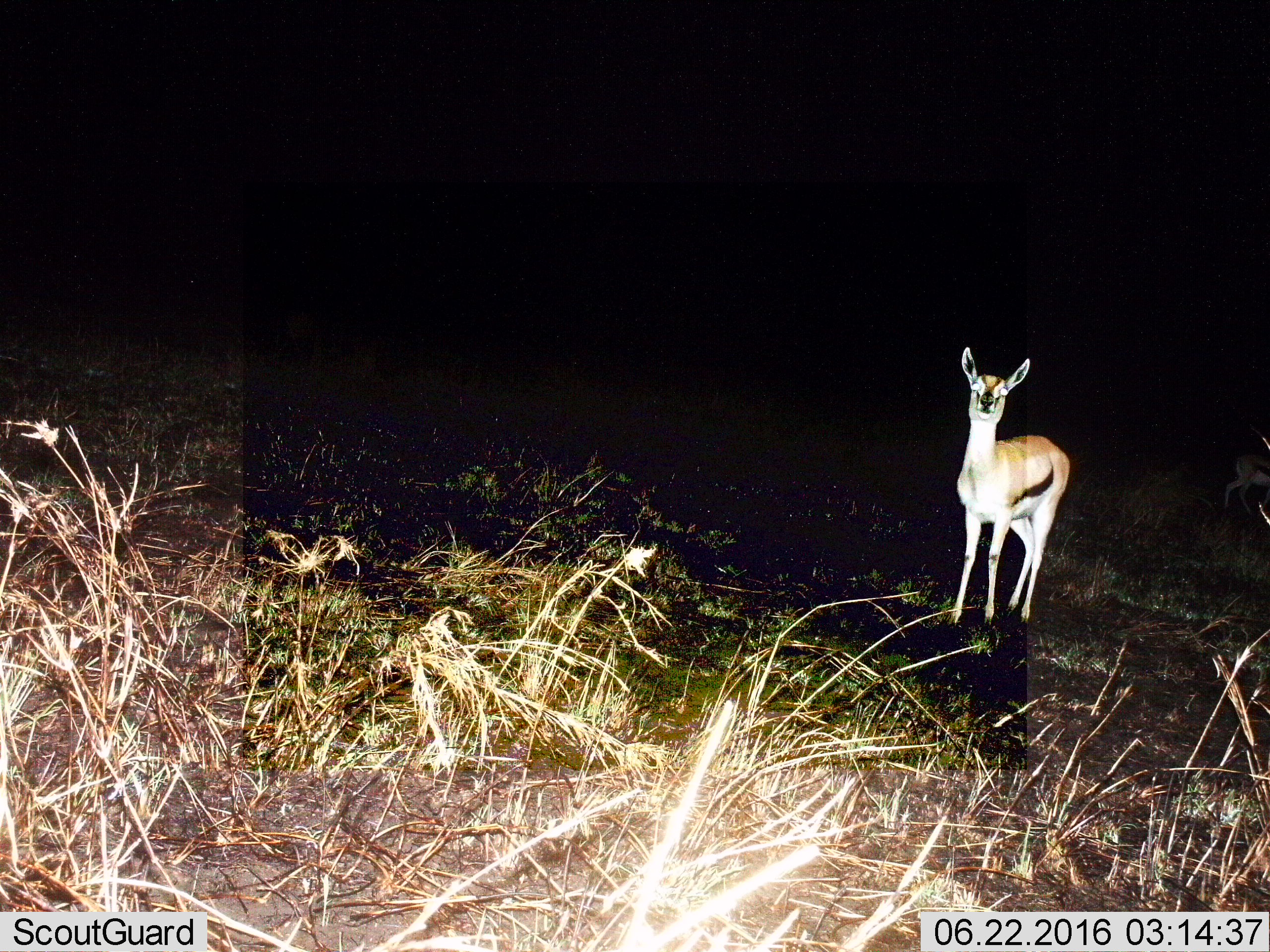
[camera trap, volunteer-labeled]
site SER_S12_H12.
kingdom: Animalia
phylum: Chordata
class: Mammalia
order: Artiodactyla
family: Bovidae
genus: Eudorcas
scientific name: Eudorcas thomsonii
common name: thomson's gazelle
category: gazellethomsons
Gazellethomsons (thomson's gazelle) (Eudorcas thomsonii), count 1. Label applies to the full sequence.